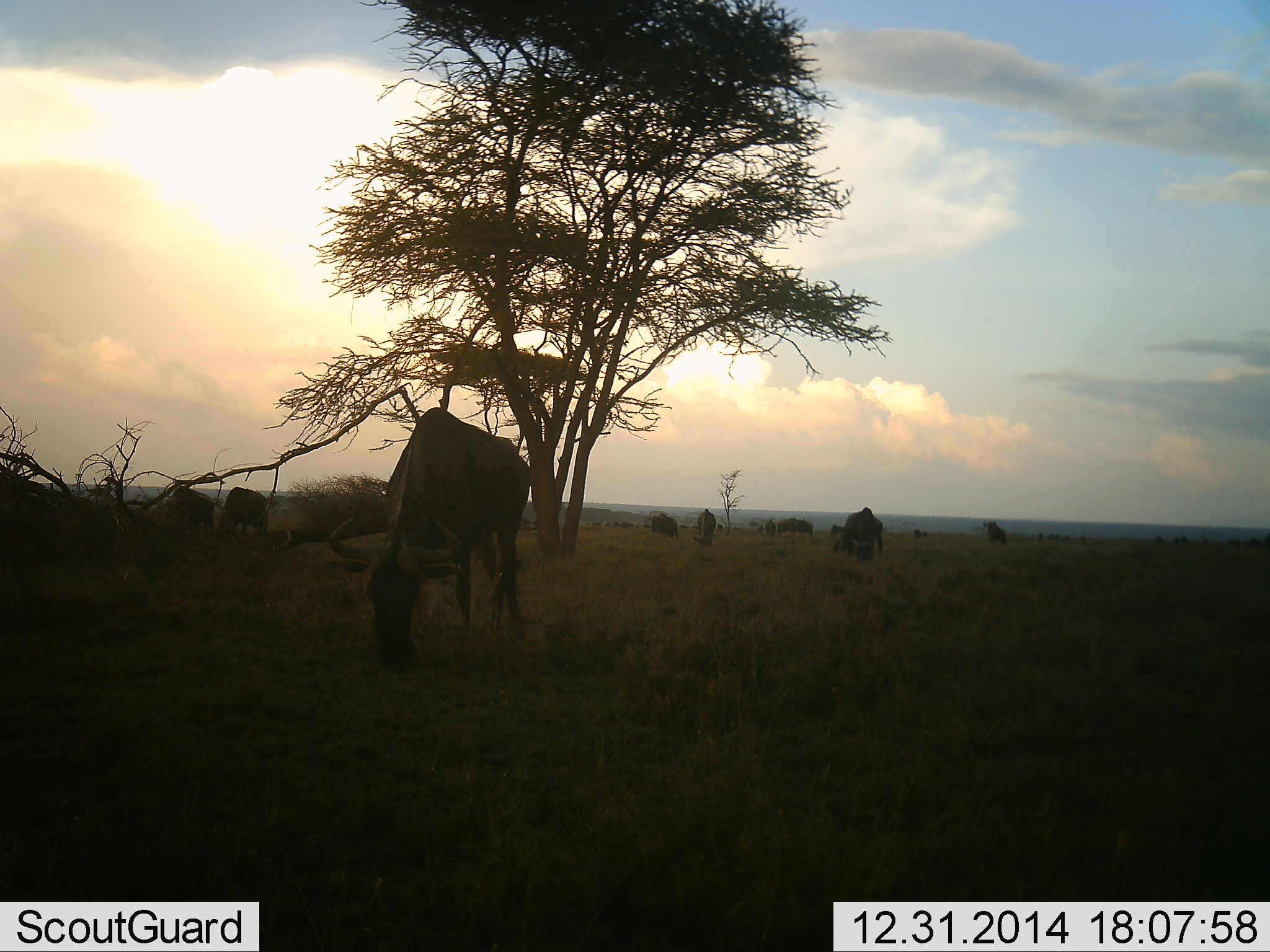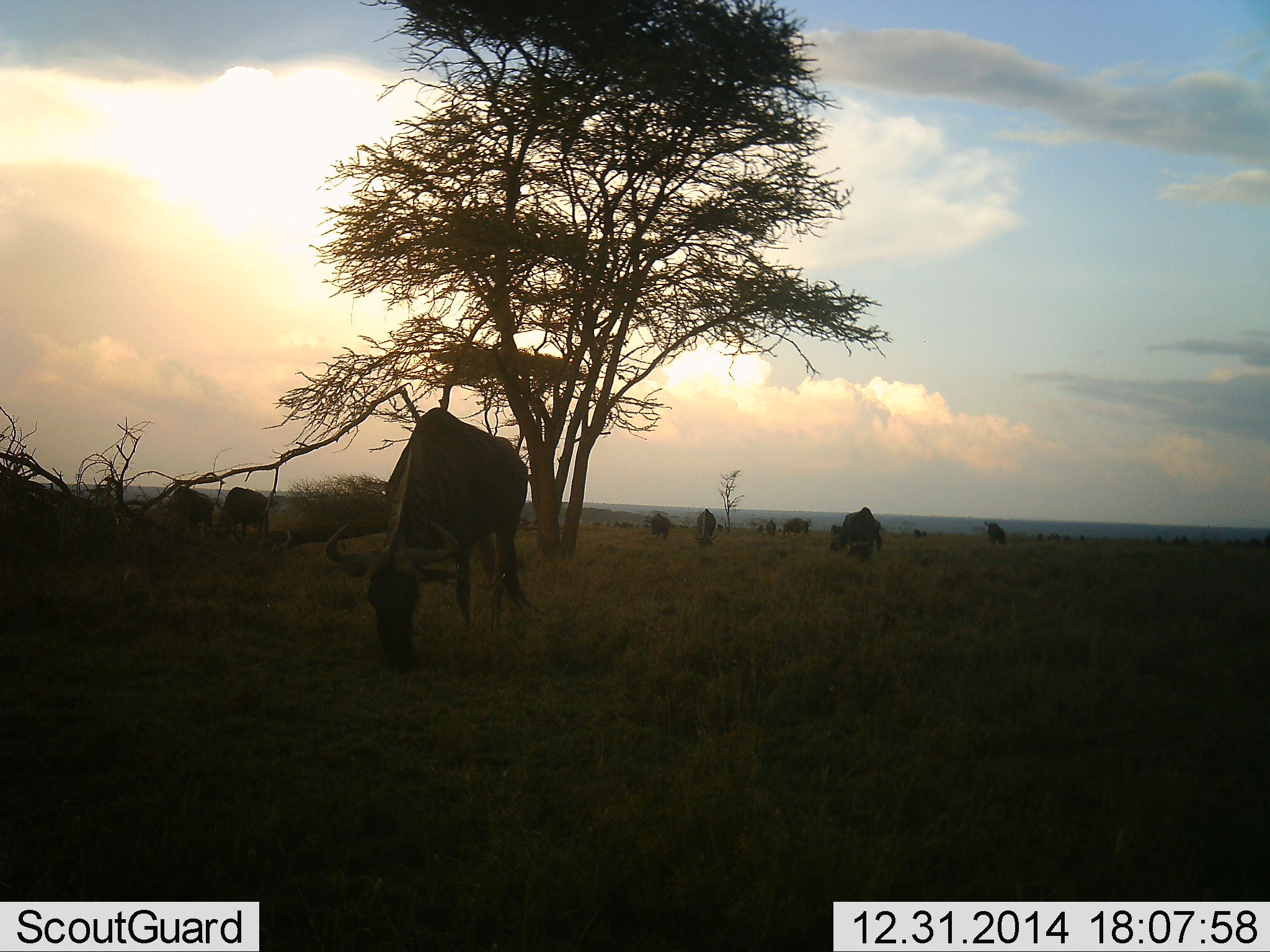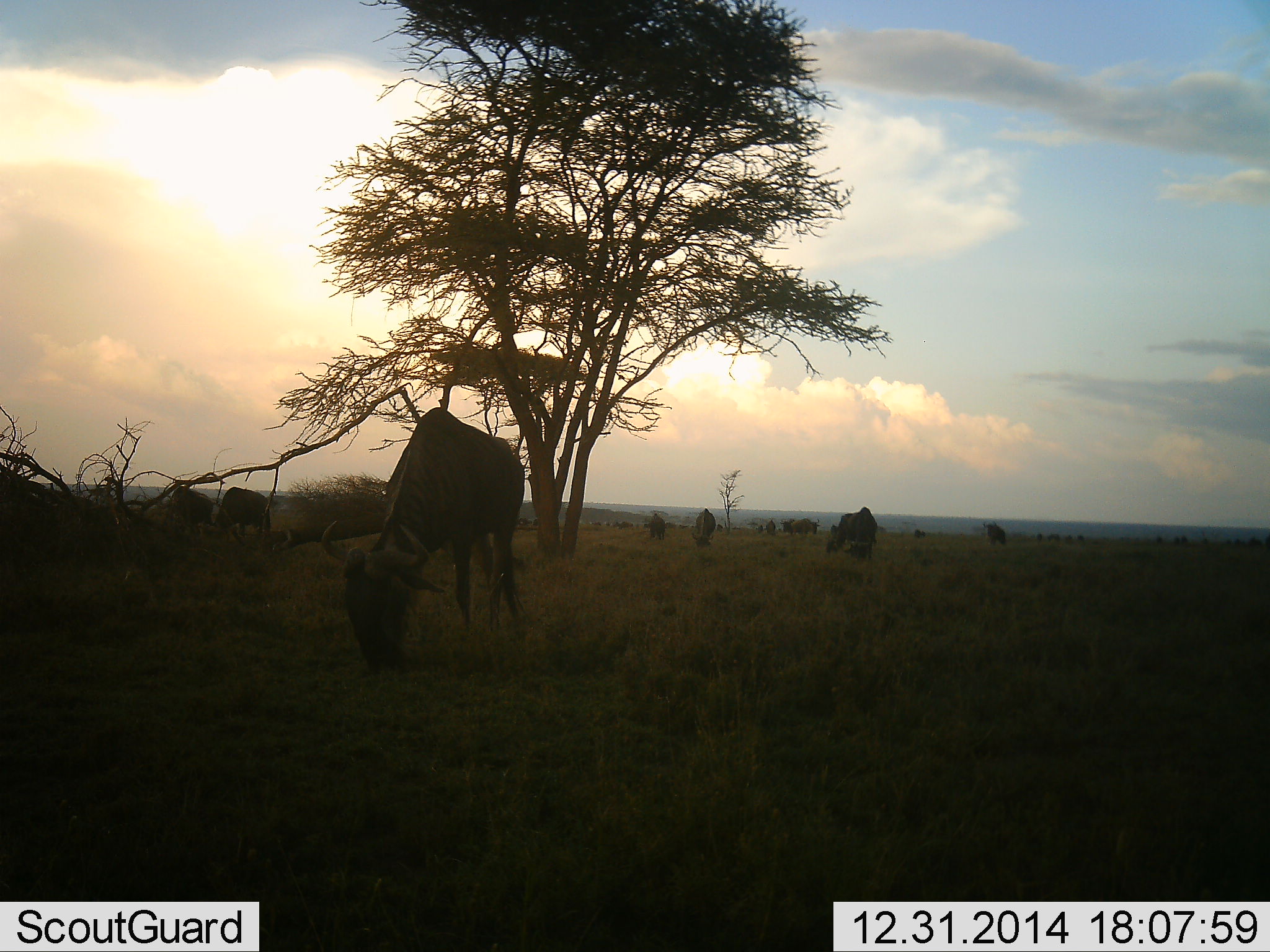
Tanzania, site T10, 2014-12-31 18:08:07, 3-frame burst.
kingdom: Animalia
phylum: Chordata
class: Mammalia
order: Artiodactyla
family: Bovidae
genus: Connochaetes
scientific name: Connochaetes taurinus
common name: blue wildebeest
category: wildebeest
Wildebeest (blue wildebeest) (Connochaetes taurinus), count 11-50. Behavior (volunteer vote fractions): standing 10%, resting 0%, moving 0%, interacting 0%. Young present (vote fraction): 0%. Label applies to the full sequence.